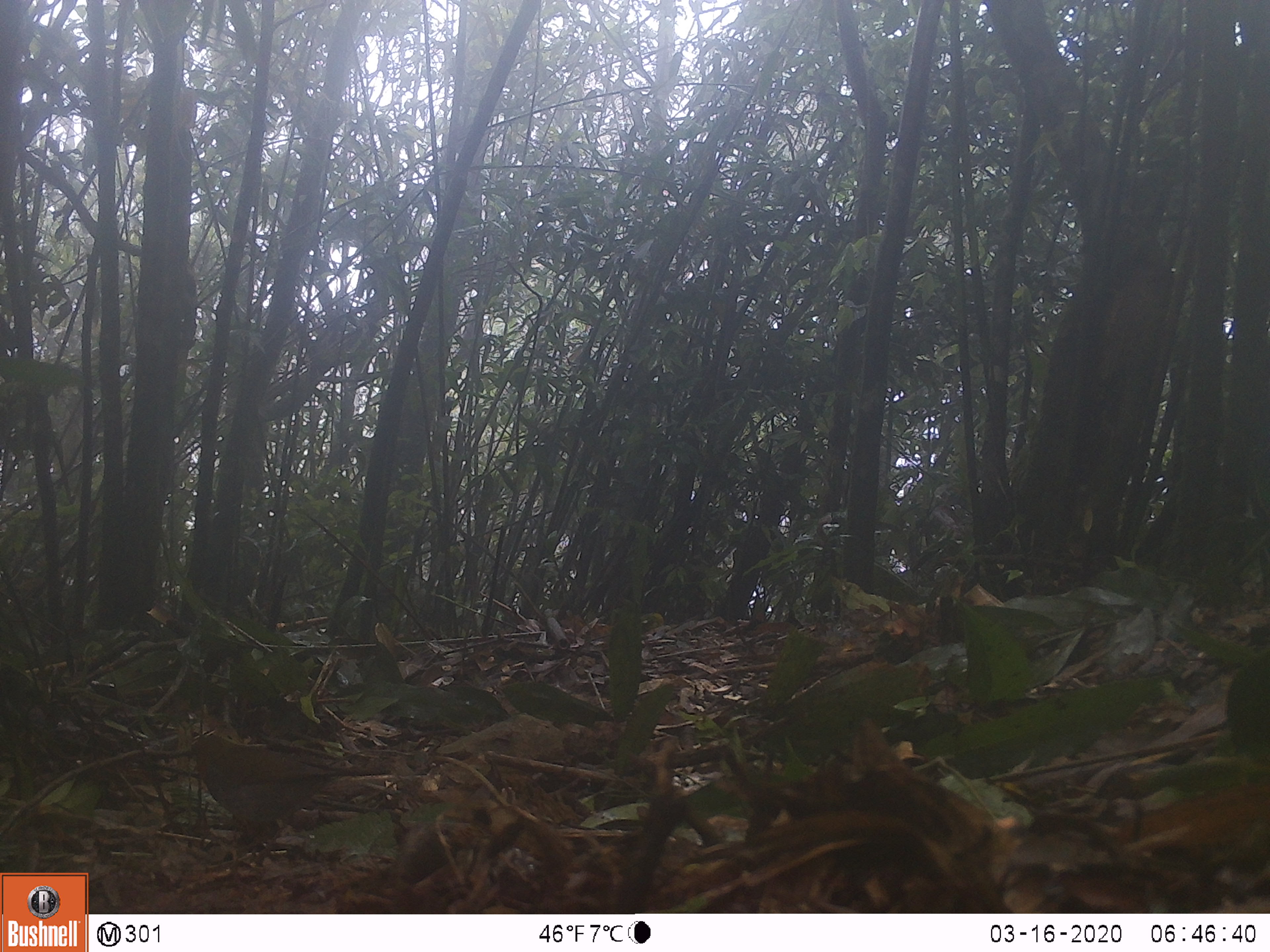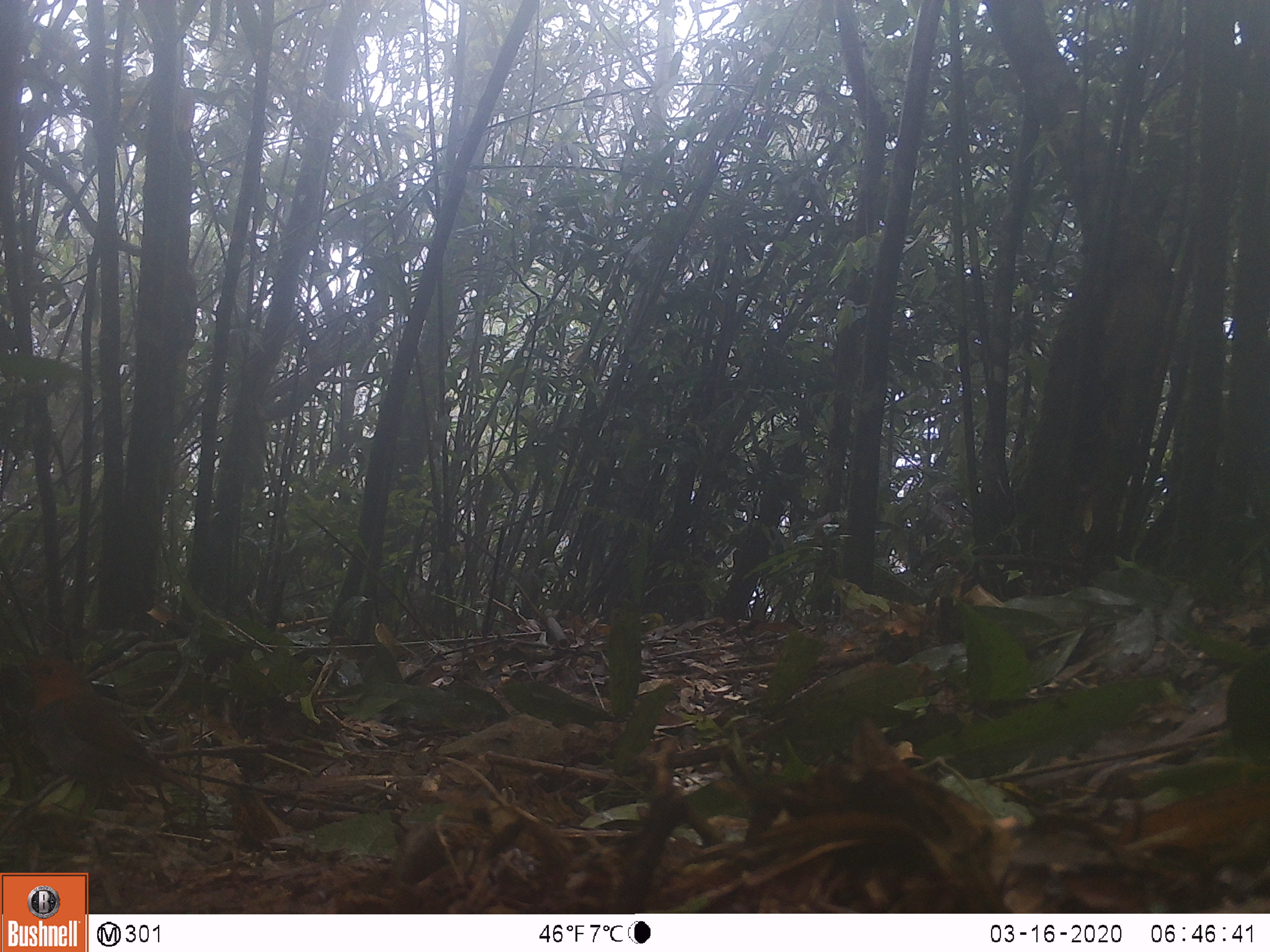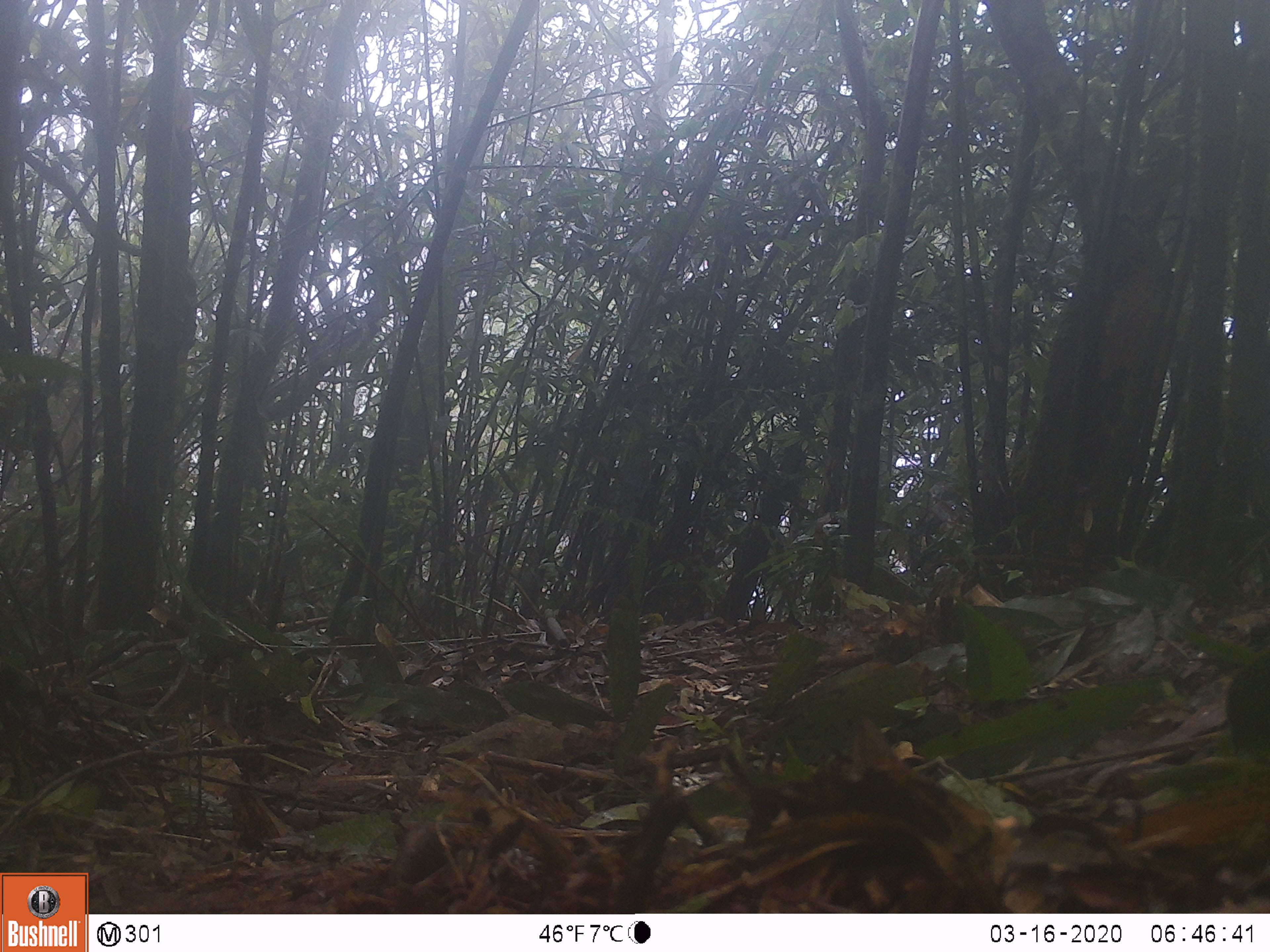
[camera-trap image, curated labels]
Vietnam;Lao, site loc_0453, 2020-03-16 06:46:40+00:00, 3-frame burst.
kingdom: Animalia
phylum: Chordata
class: Aves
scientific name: Aves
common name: bird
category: unidentified bird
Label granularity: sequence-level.